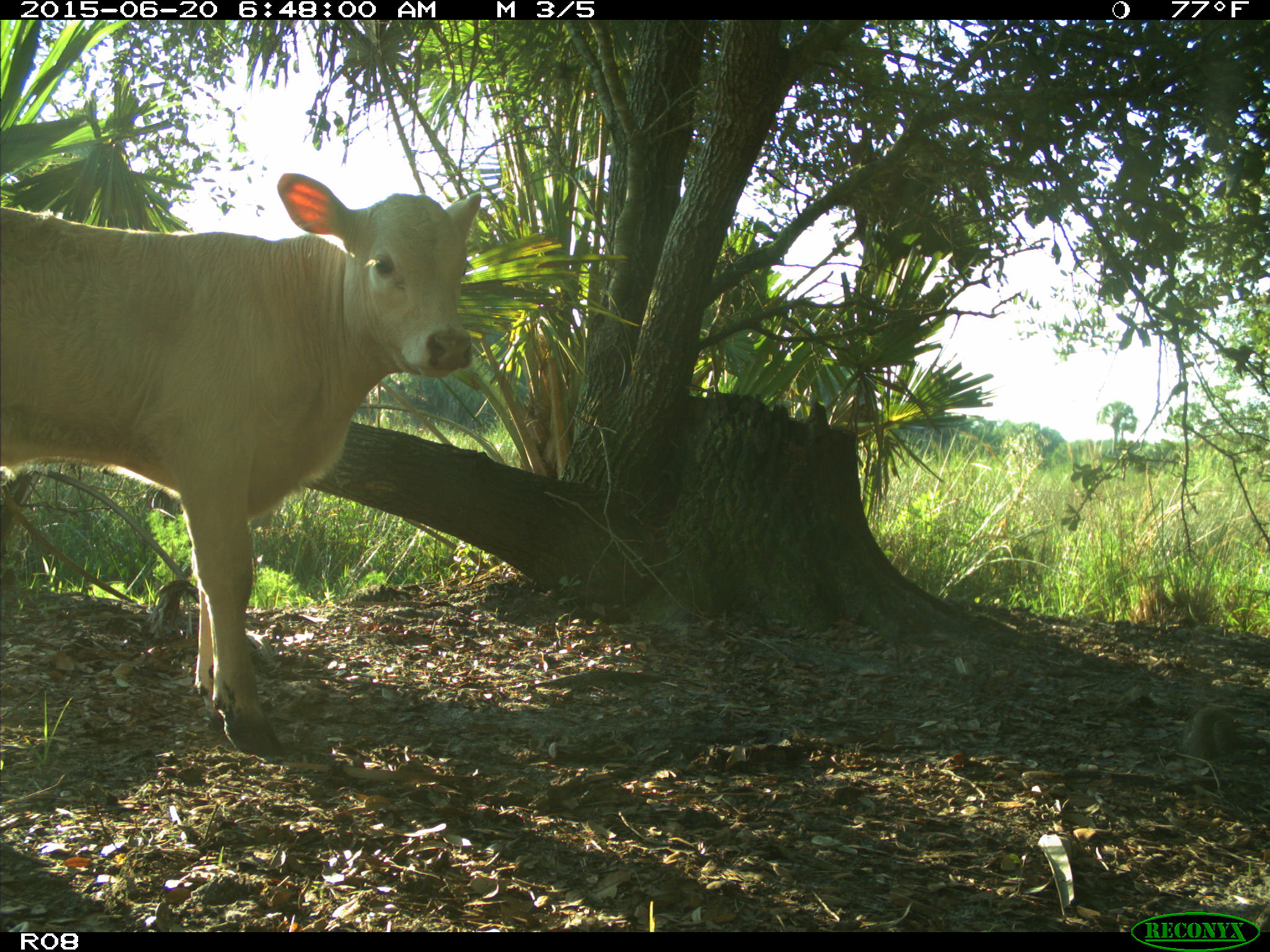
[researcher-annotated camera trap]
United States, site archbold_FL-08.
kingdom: Animalia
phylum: Chordata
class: Mammalia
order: Artiodactyla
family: Bovidae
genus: Bos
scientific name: Bos taurus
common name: domestic cow